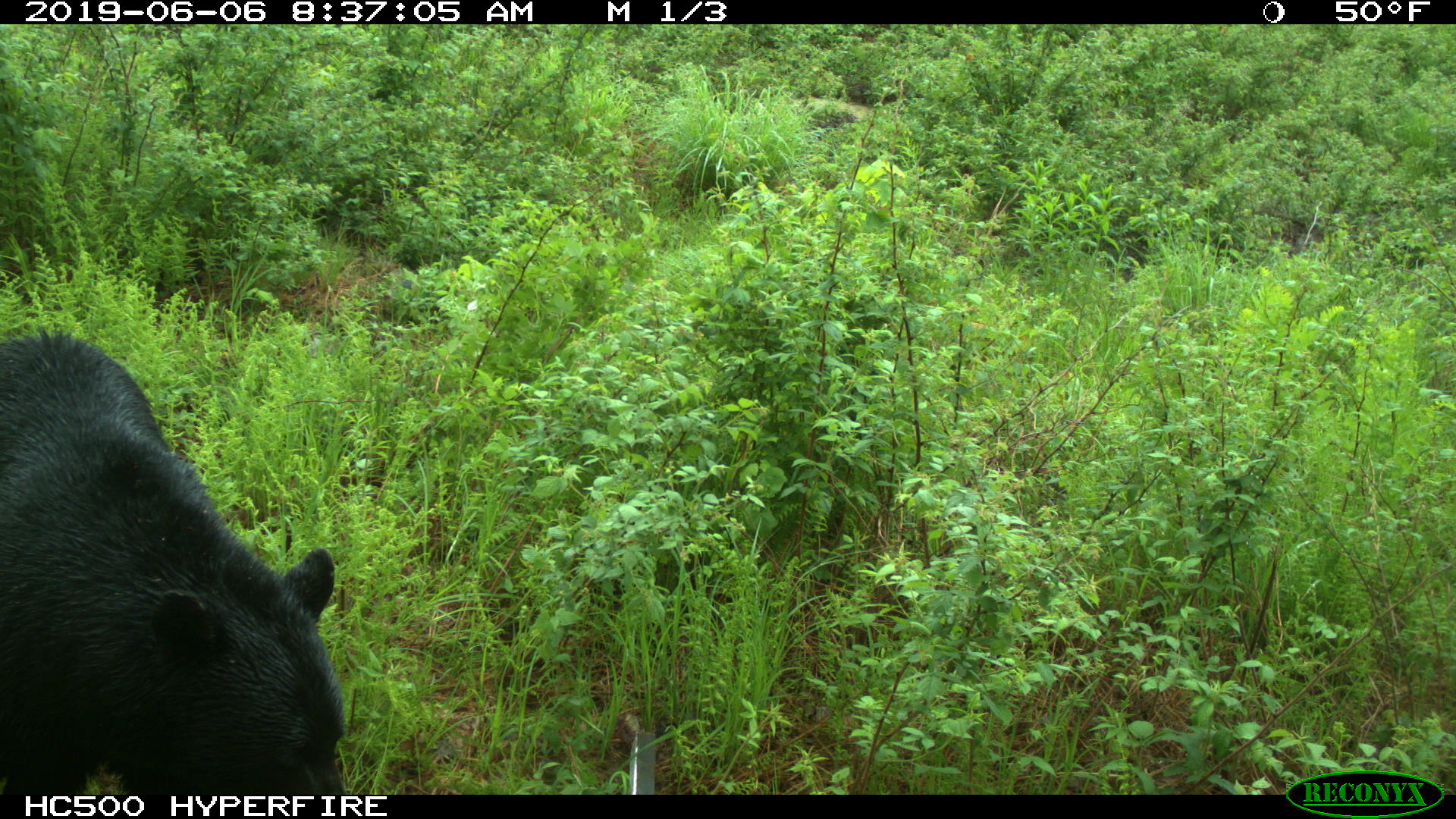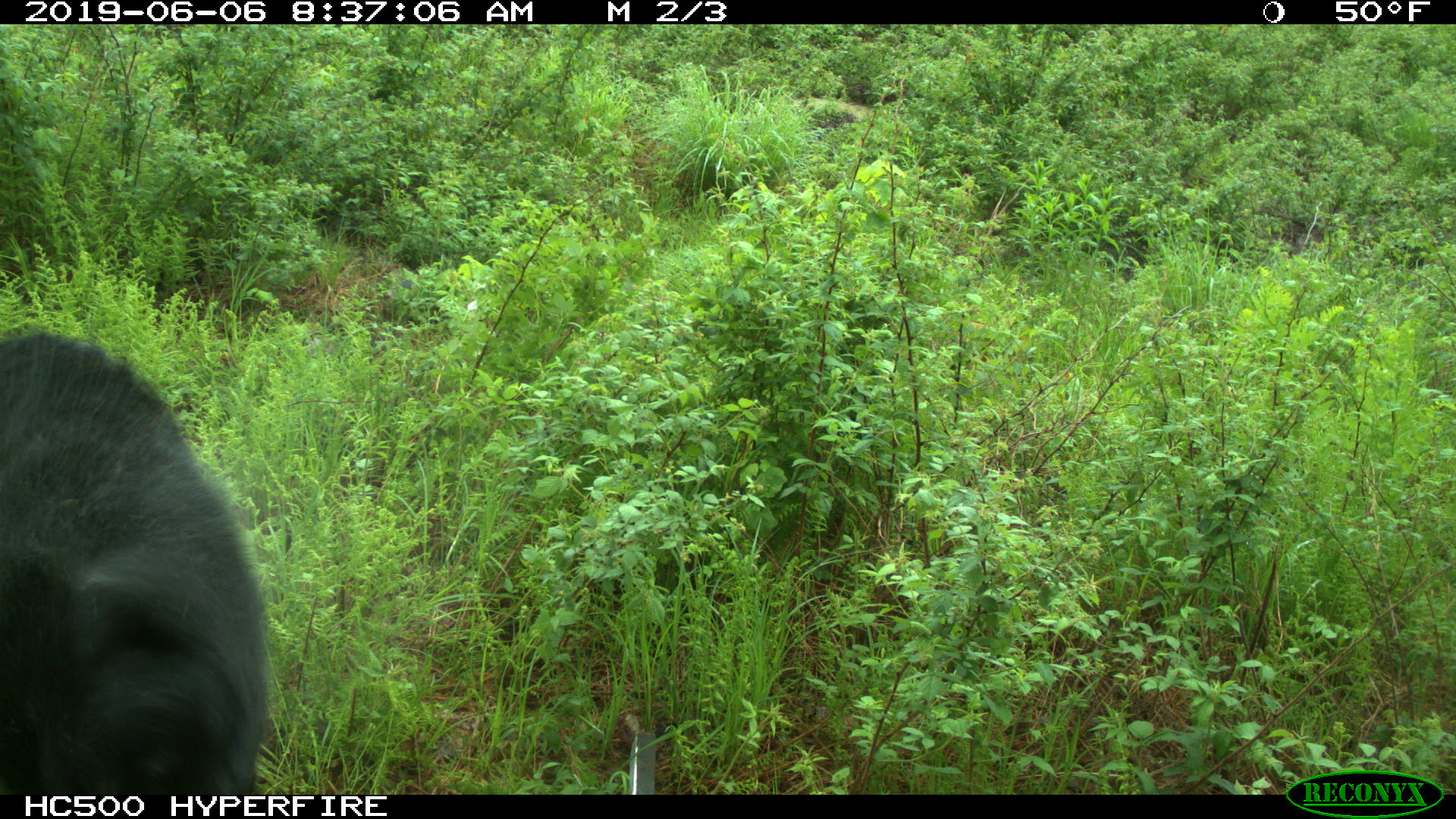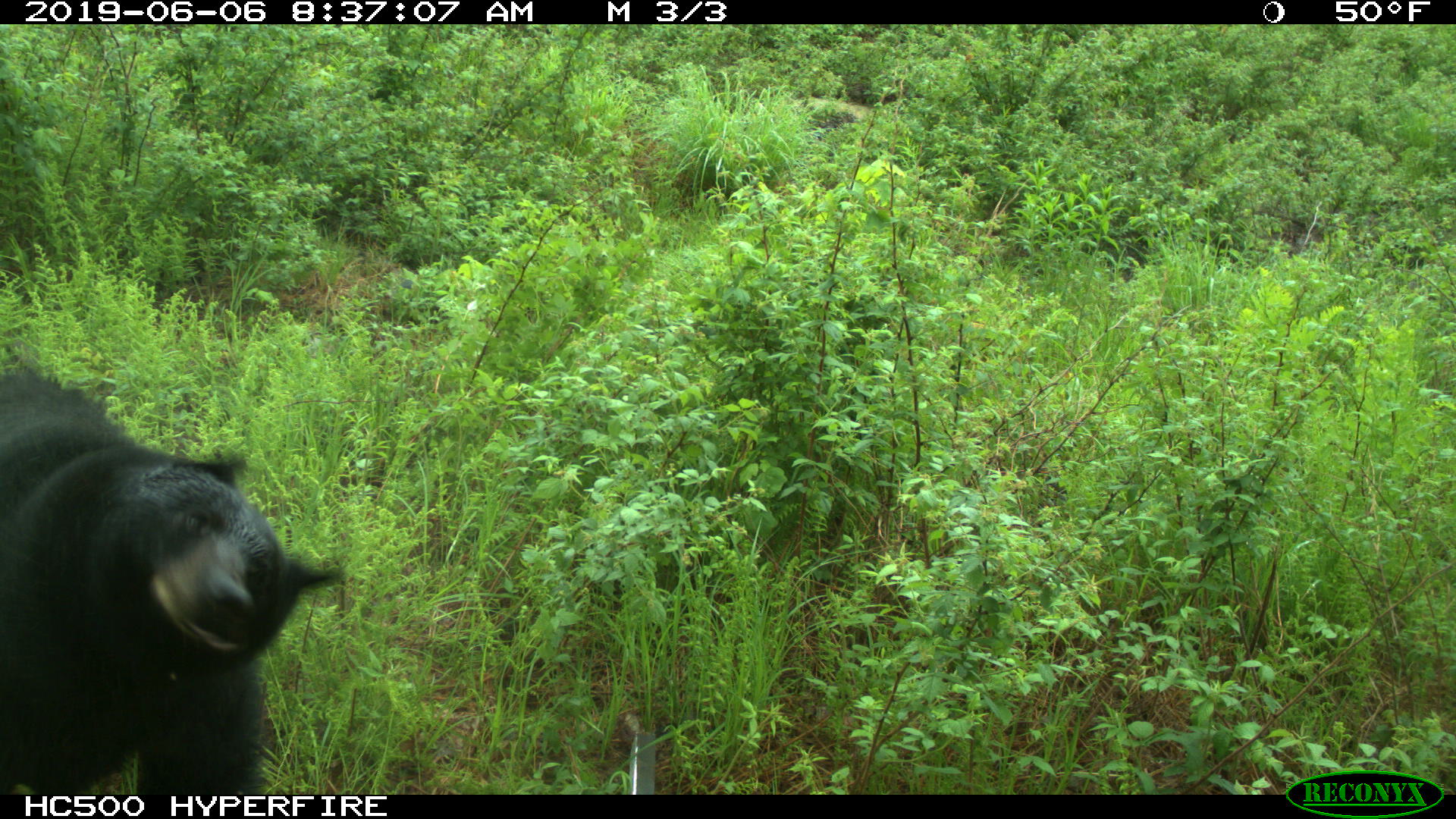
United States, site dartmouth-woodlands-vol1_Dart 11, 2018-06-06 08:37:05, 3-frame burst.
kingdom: Animalia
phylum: Chordata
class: Mammalia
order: Carnivora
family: Ursidae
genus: Ursus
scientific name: Ursus americanus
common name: black bear